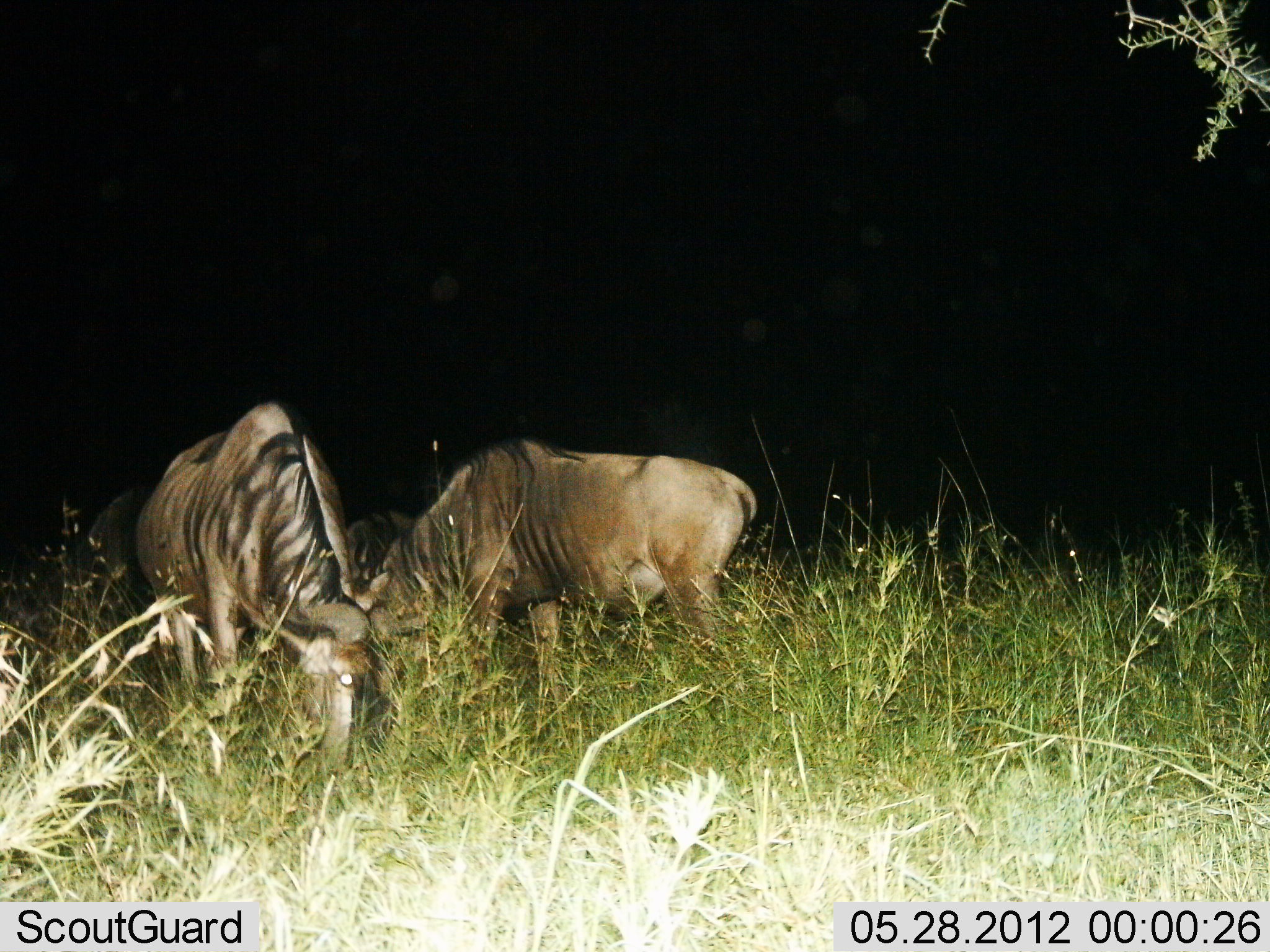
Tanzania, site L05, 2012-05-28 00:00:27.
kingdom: Animalia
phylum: Chordata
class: Mammalia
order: Artiodactyla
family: Bovidae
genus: Connochaetes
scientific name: Connochaetes taurinus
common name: blue wildebeest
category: wildebeest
Wildebeest (blue wildebeest) (Connochaetes taurinus), count 3. Behavior (volunteer vote fractions): standing 30%, resting 0%, moving 10%, interacting 0%. Young present (vote fraction): 0%. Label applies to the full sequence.